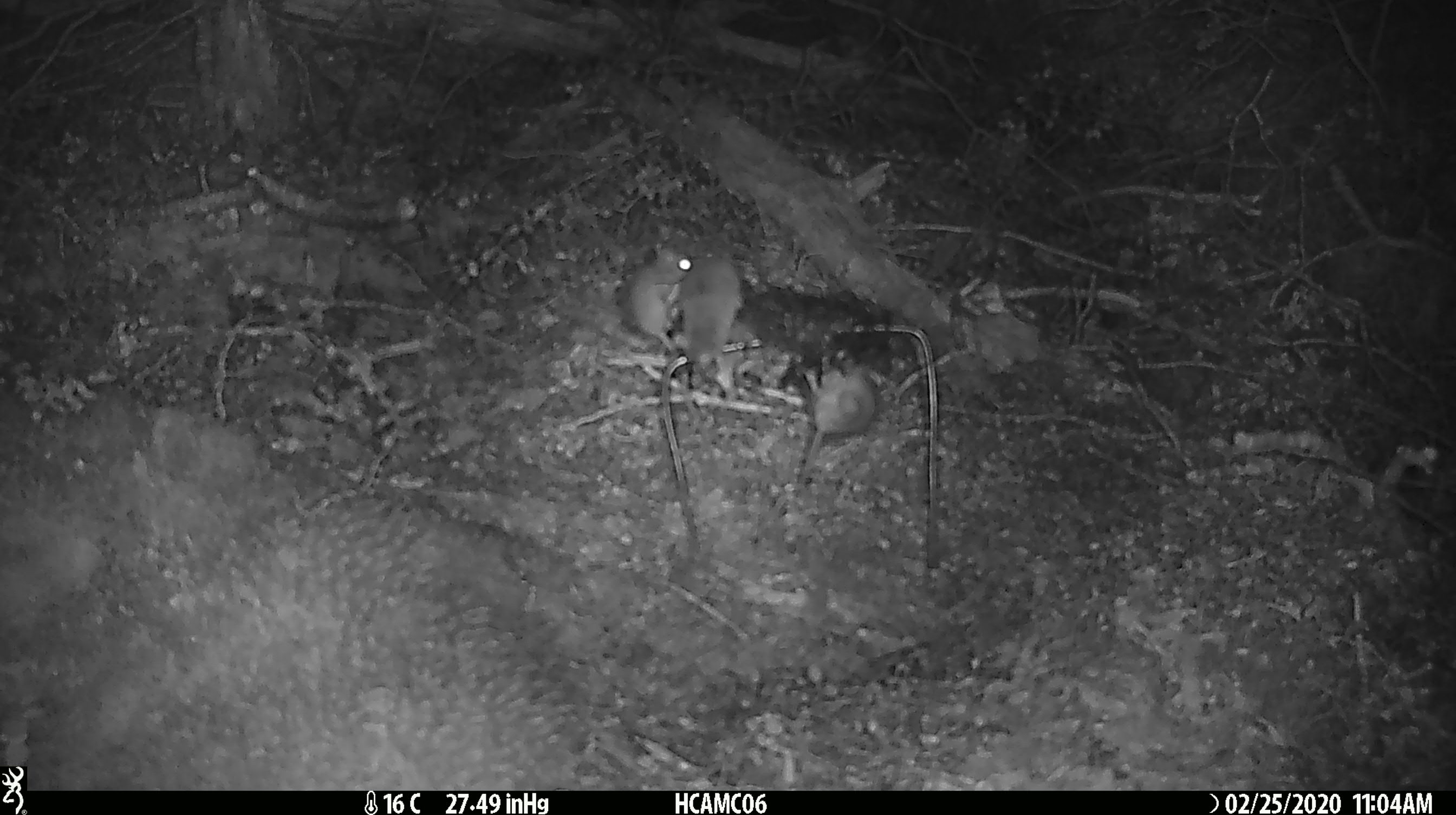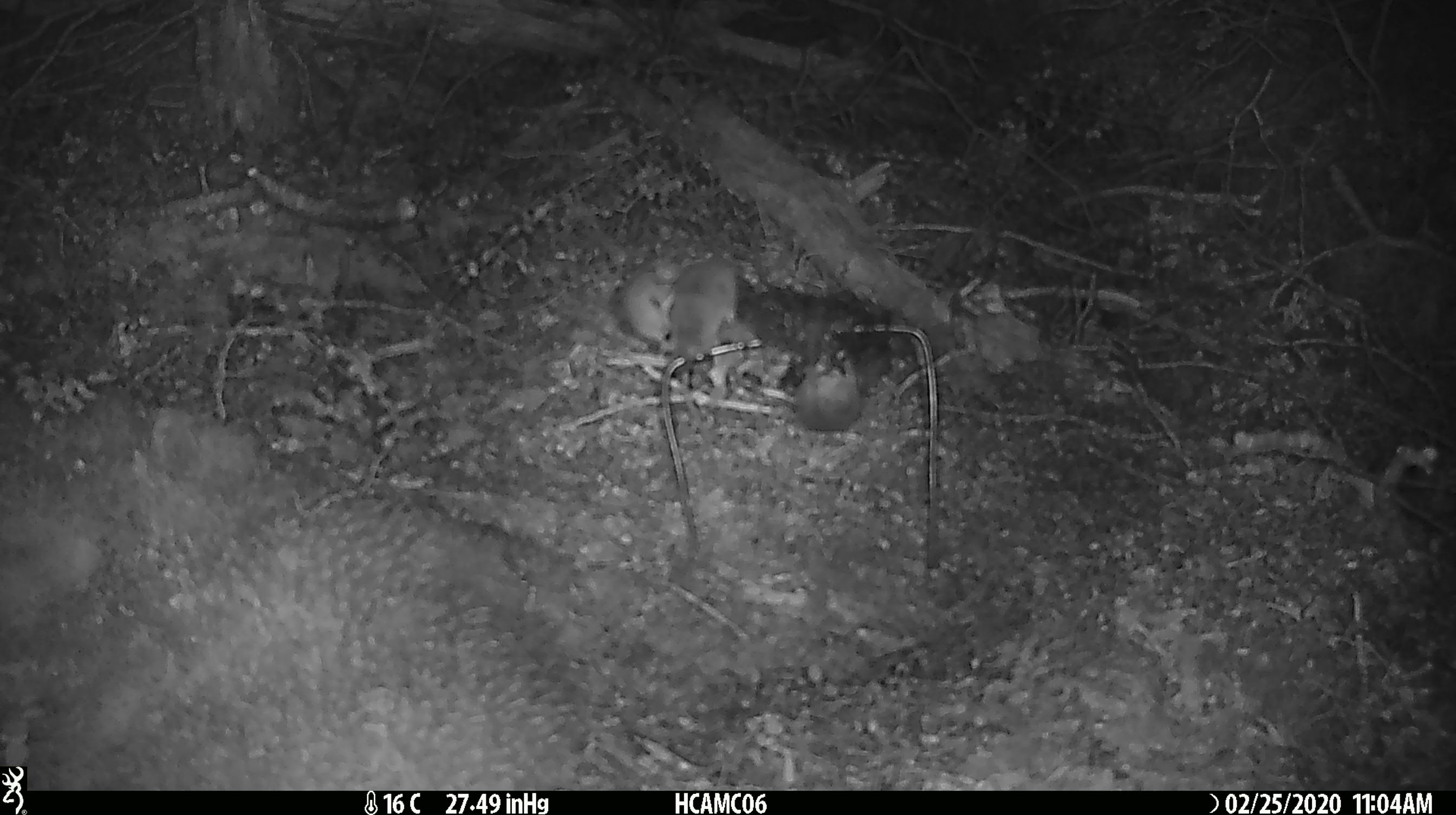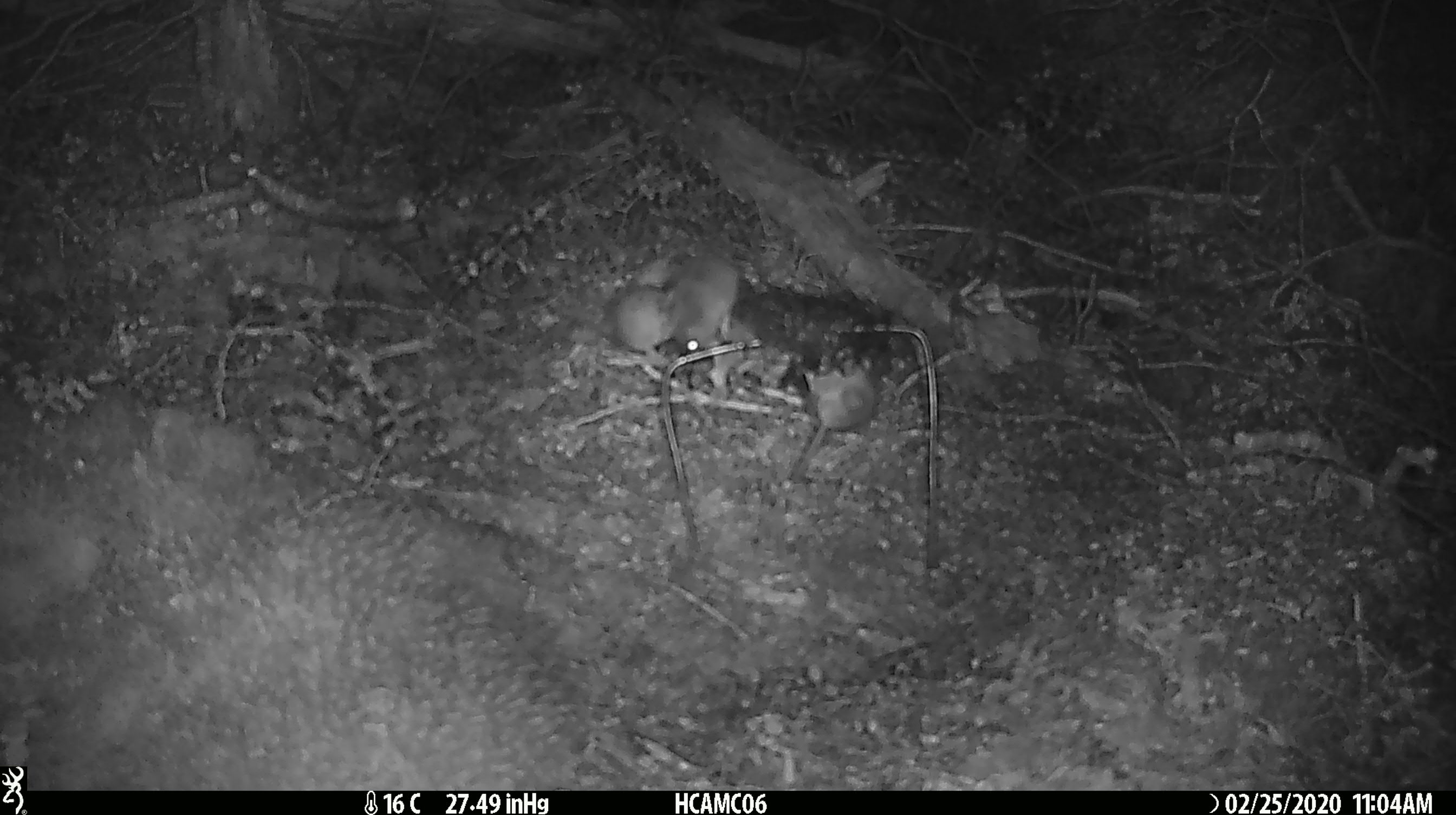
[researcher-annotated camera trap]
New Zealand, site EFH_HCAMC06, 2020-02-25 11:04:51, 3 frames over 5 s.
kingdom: Animalia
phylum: Chordata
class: Mammalia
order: Rodentia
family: Muridae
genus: Mus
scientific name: Mus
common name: mouse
Mouse (Mus).